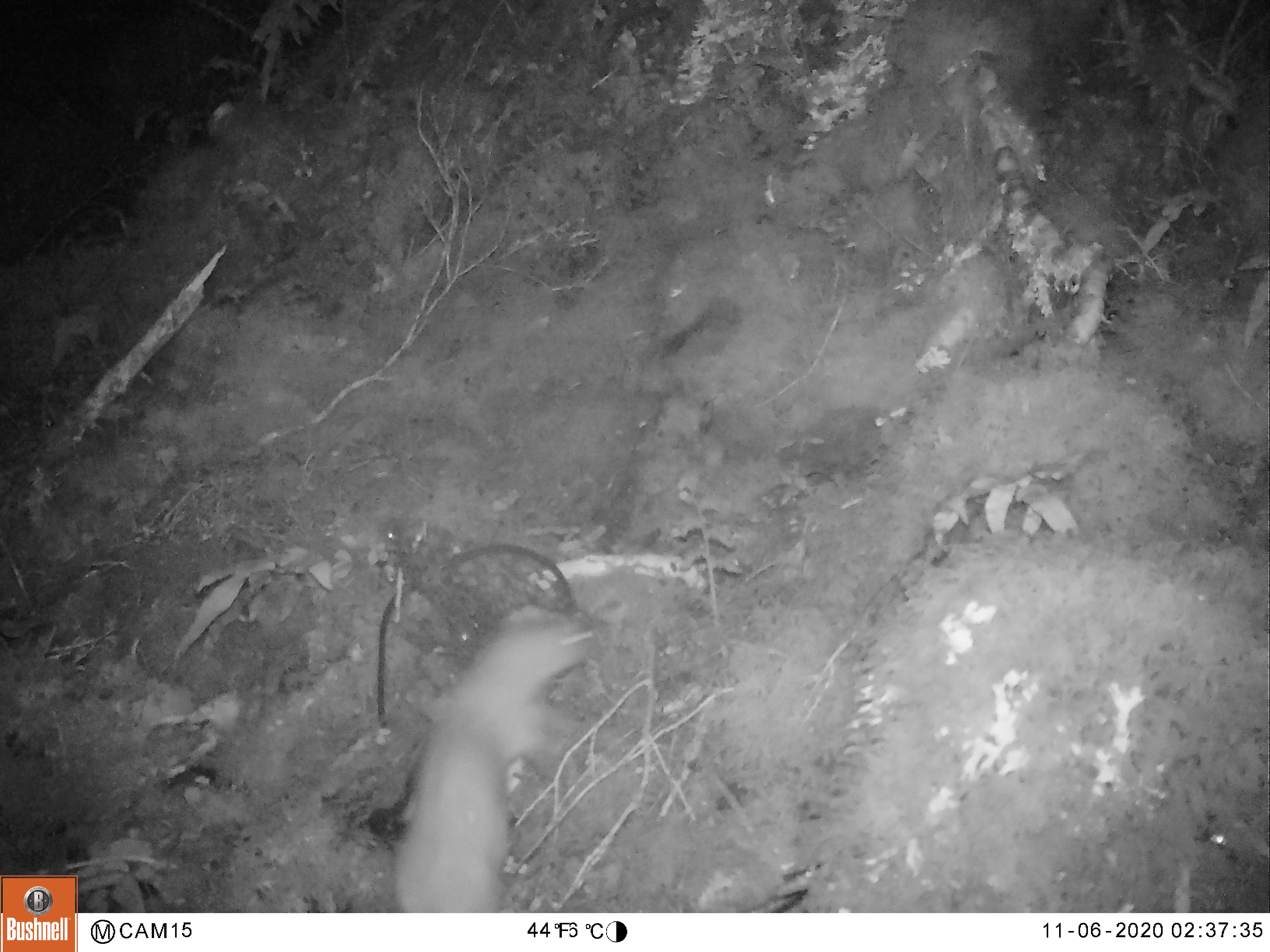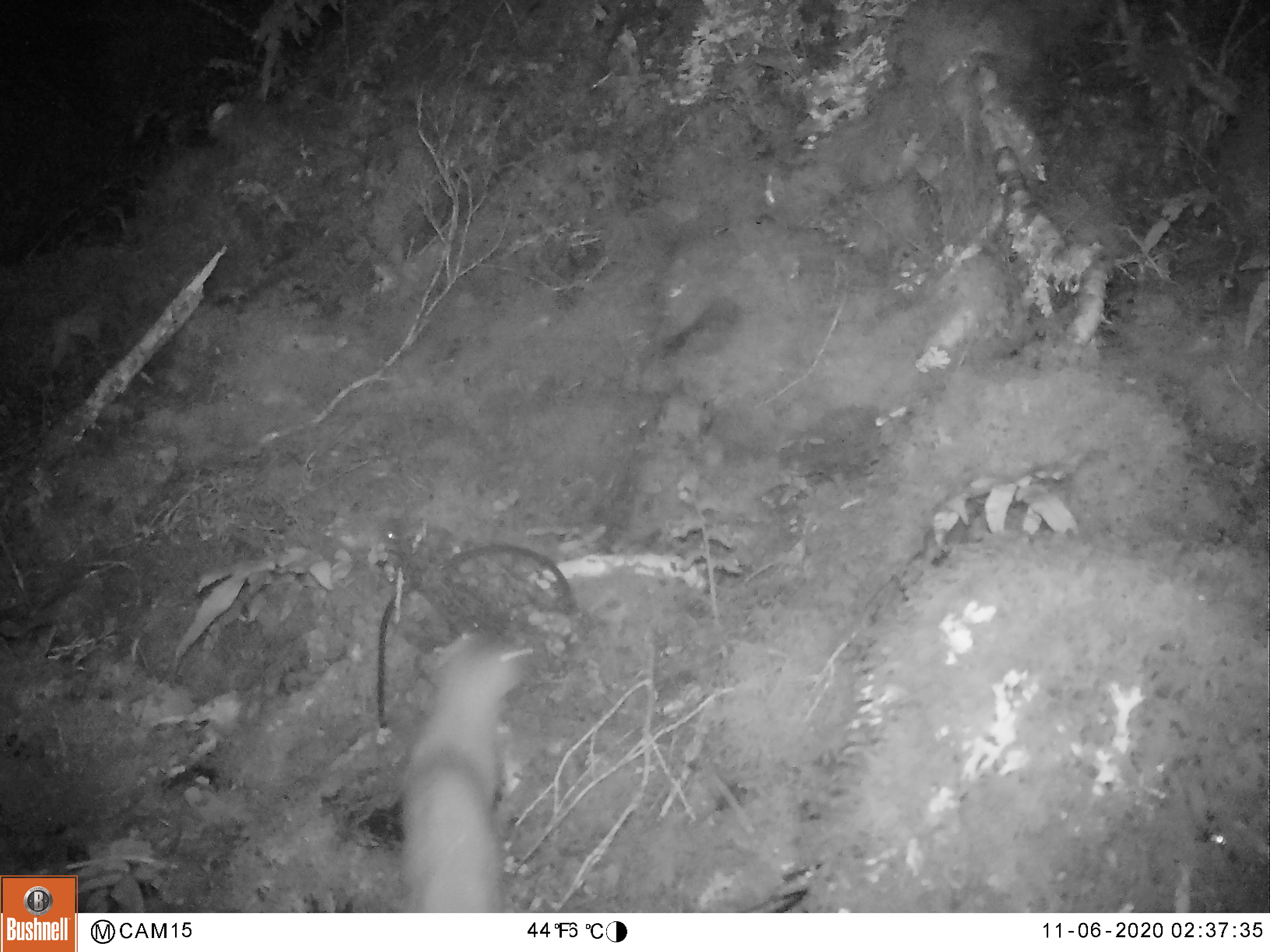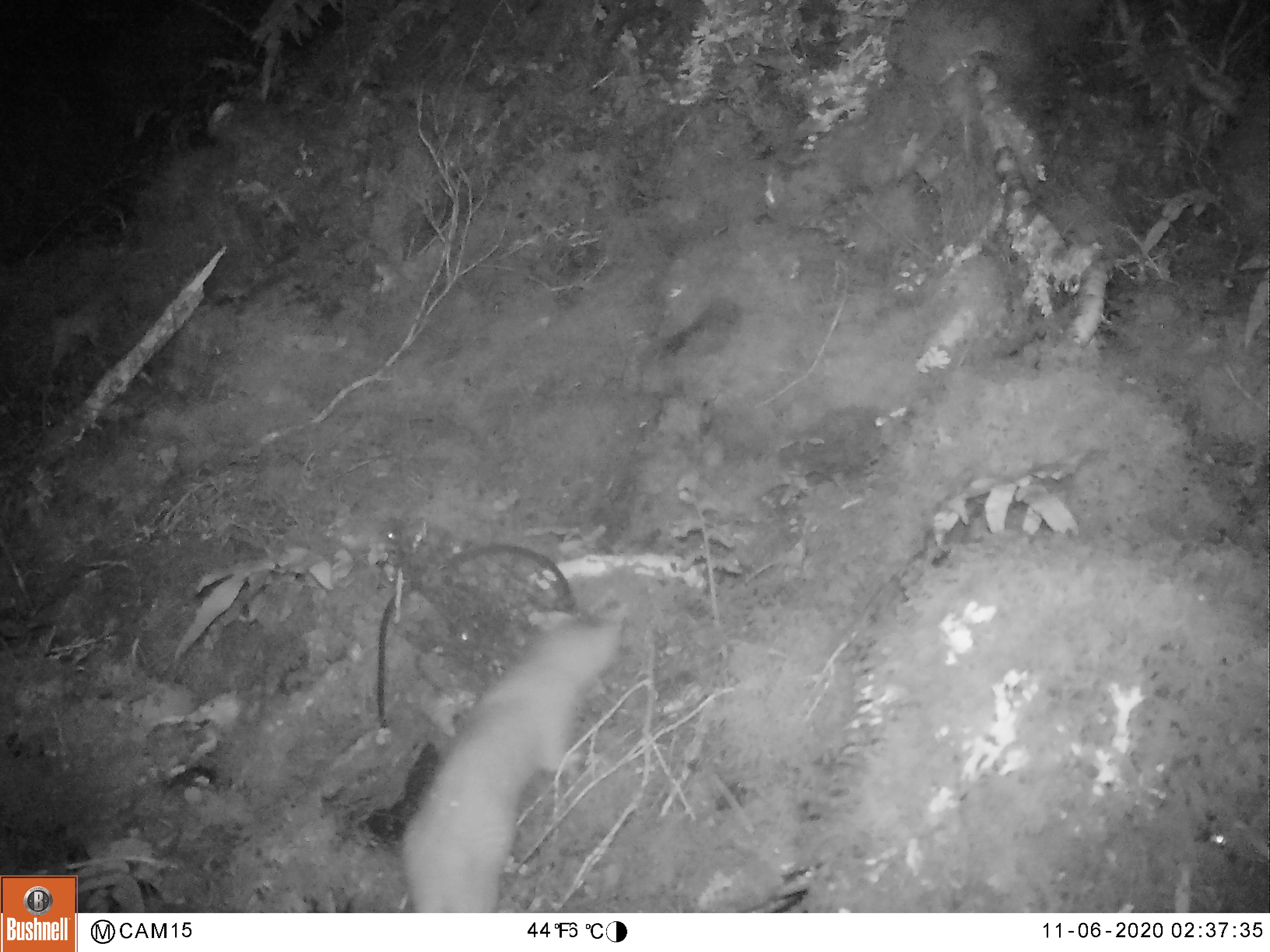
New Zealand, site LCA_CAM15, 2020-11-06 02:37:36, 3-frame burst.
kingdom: Animalia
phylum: Chordata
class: Mammalia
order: Carnivora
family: Mustelidae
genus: Mustela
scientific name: Mustela erminea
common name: stoat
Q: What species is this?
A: Stoat (Mustela erminea).